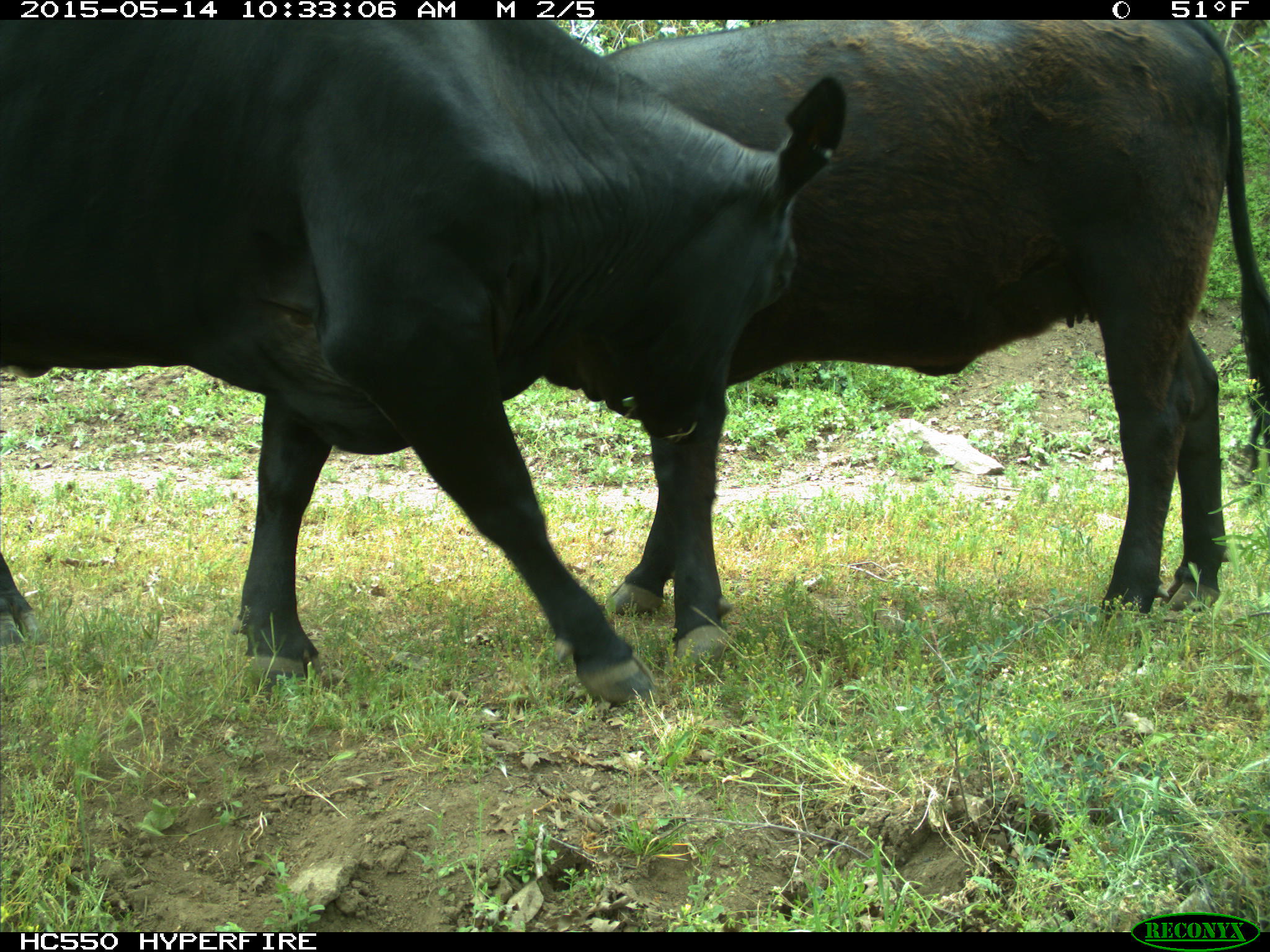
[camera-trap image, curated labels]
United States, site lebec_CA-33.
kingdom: Animalia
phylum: Chordata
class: Mammalia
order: Artiodactyla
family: Bovidae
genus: Bos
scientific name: Bos taurus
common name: domestic cow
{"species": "Bos taurus (domestic cow)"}